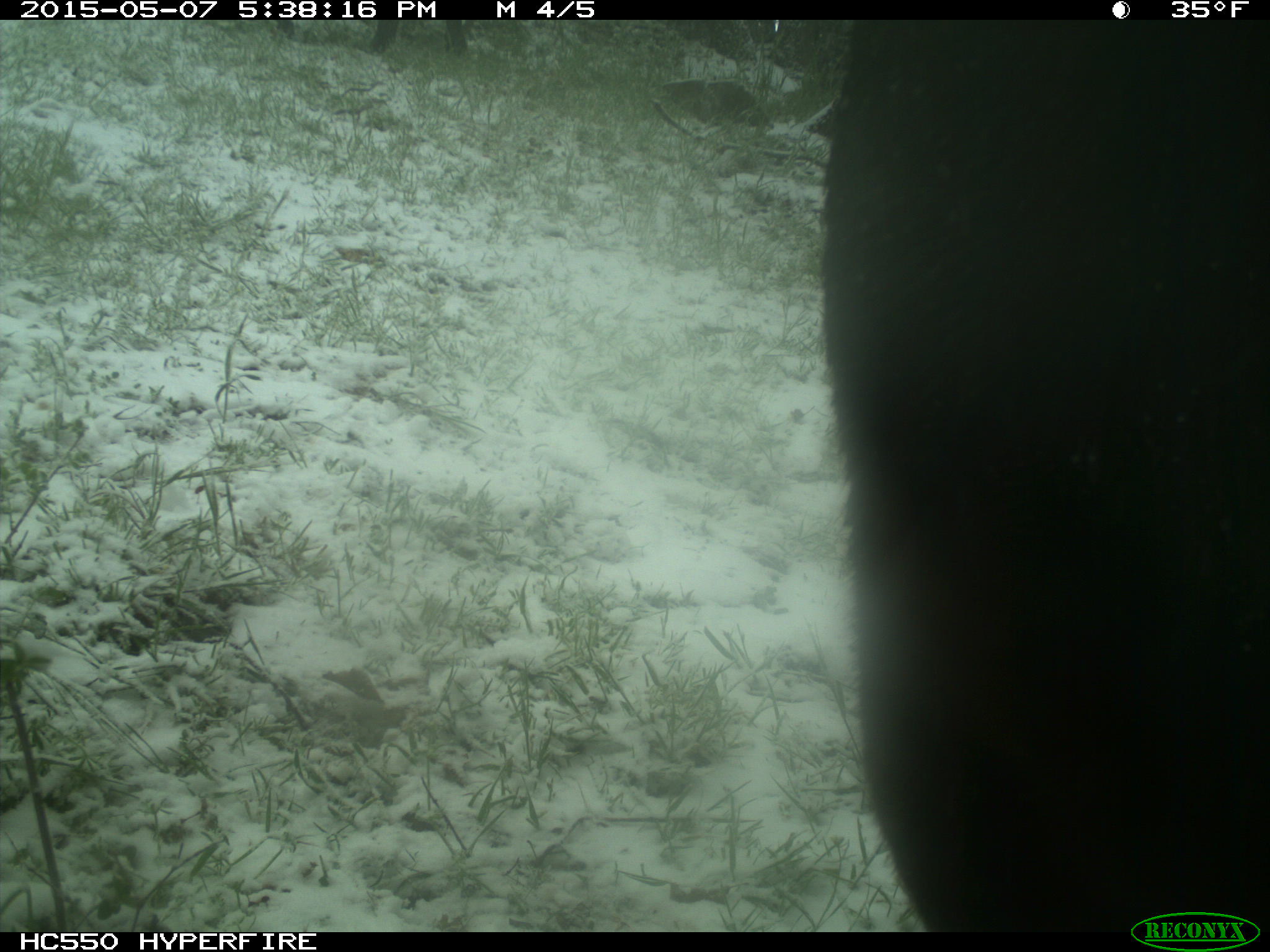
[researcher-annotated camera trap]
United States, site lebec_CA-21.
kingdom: Animalia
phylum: Chordata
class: Mammalia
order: Artiodactyla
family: Bovidae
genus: Bos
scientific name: Bos taurus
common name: domestic cow